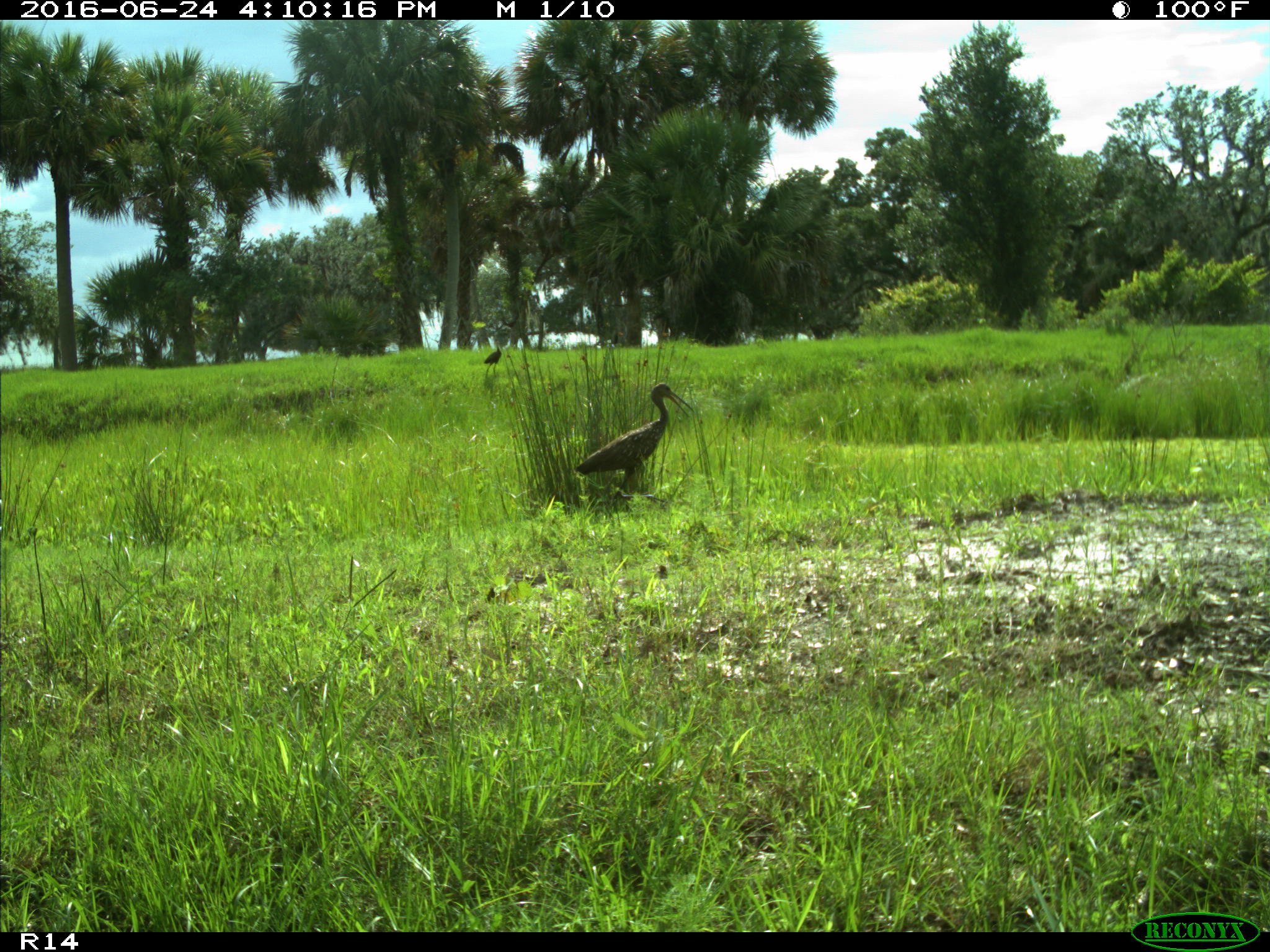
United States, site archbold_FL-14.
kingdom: Animalia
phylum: Chordata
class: Aves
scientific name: Aves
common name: birds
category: unidentified bird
Unidentified bird (birds) (Aves).